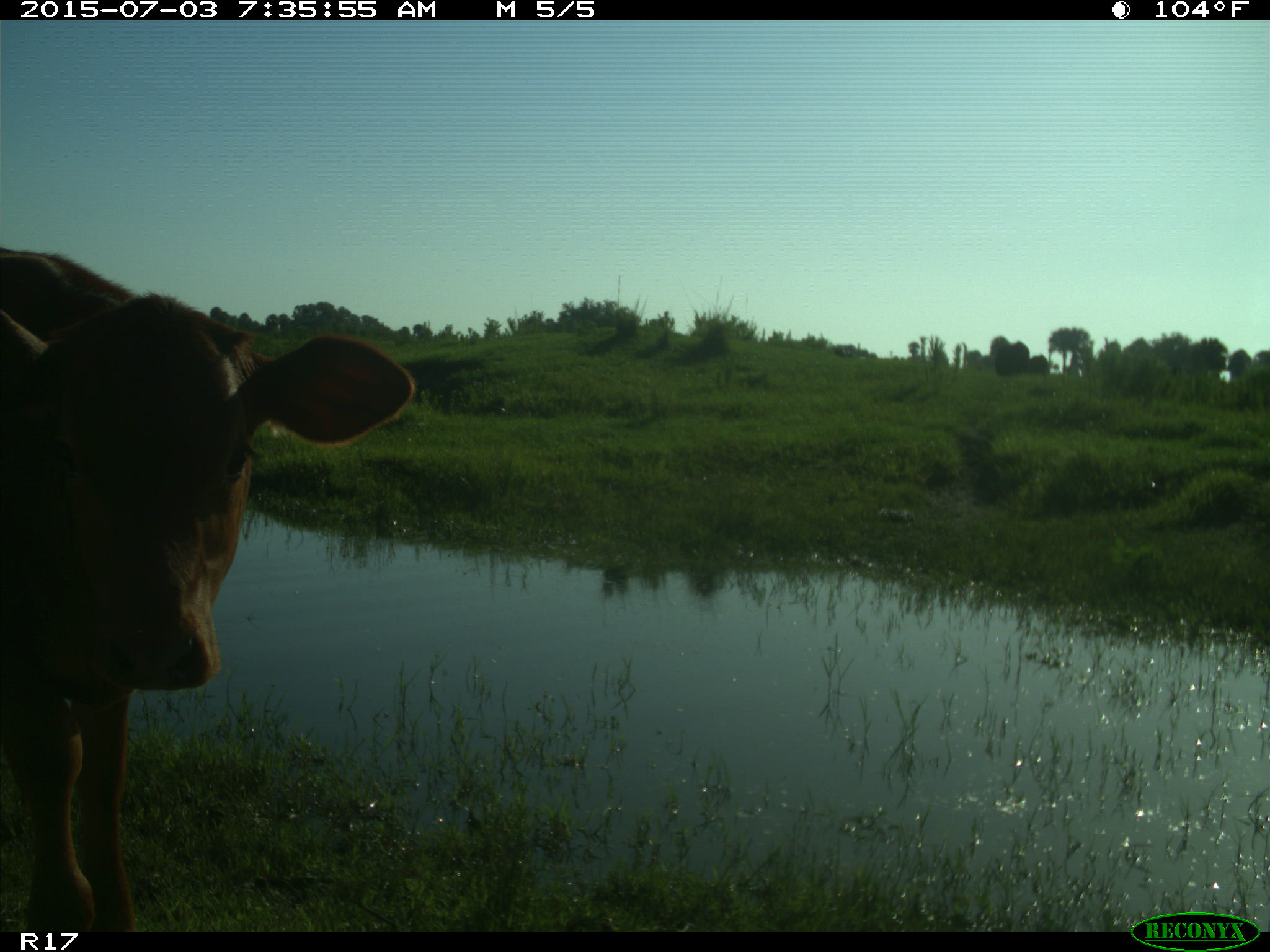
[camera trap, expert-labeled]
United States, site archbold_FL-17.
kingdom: Animalia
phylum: Chordata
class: Mammalia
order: Artiodactyla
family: Bovidae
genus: Bos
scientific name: Bos taurus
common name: domestic cow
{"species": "Bos taurus (domestic cow)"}